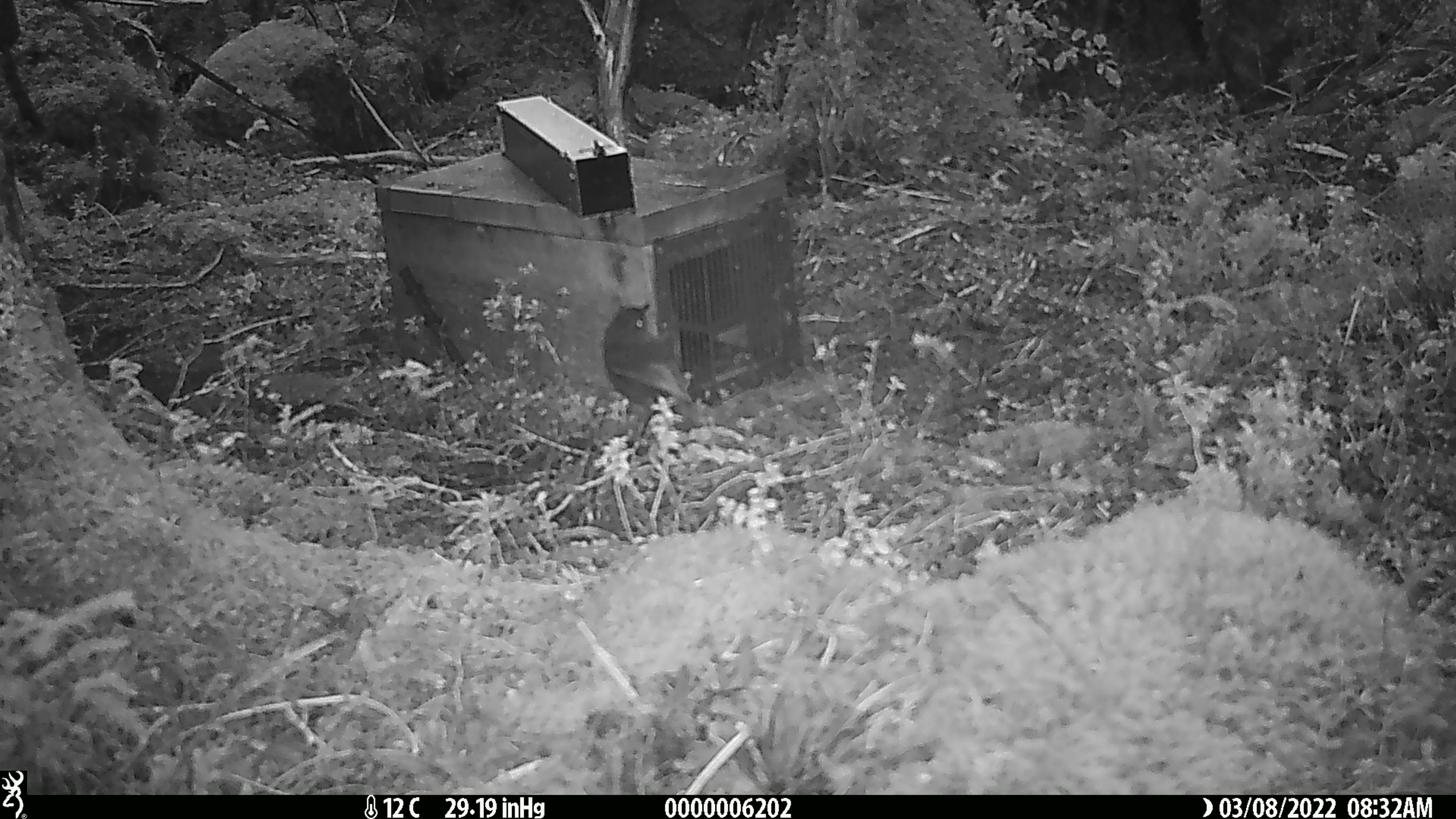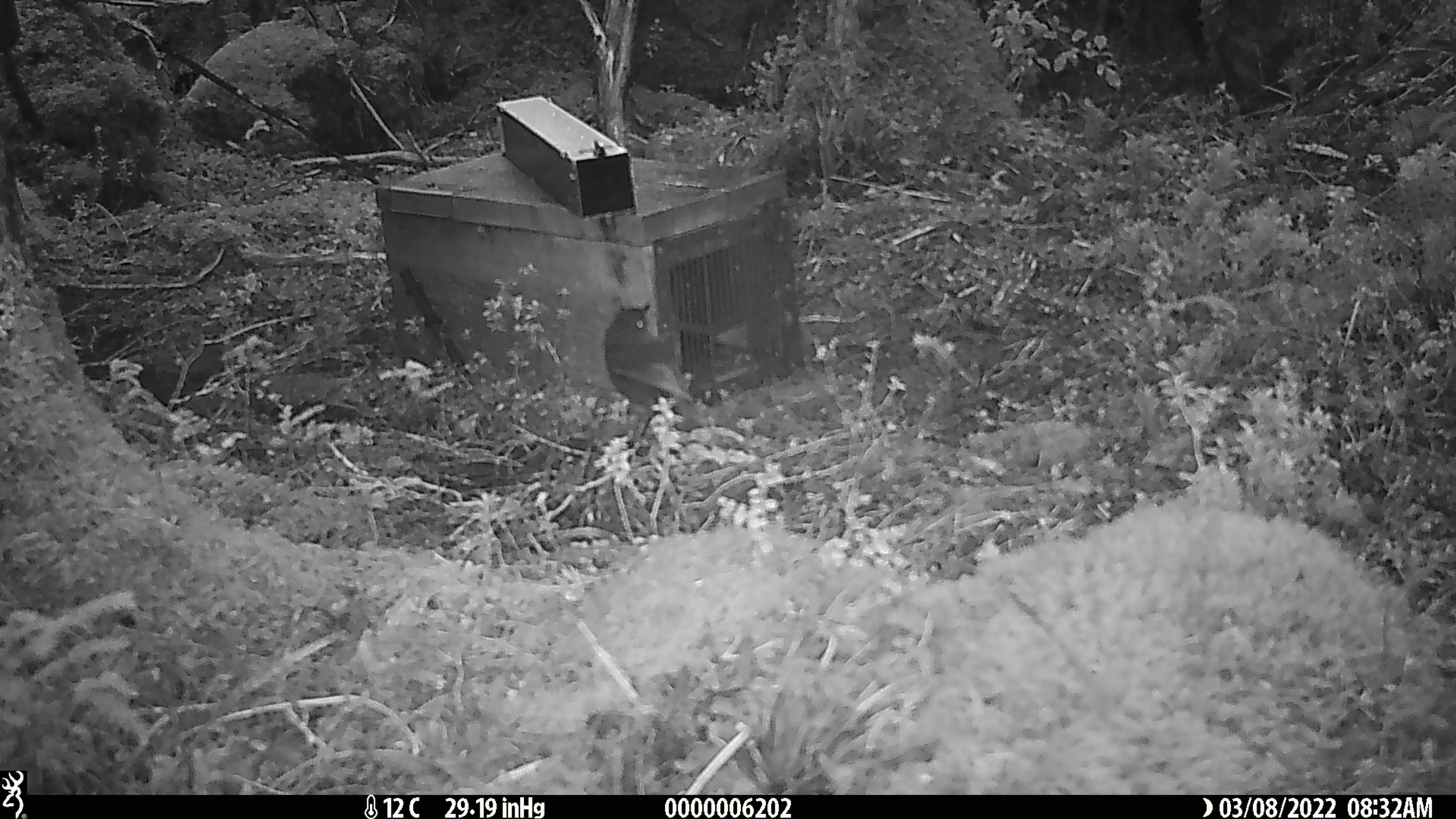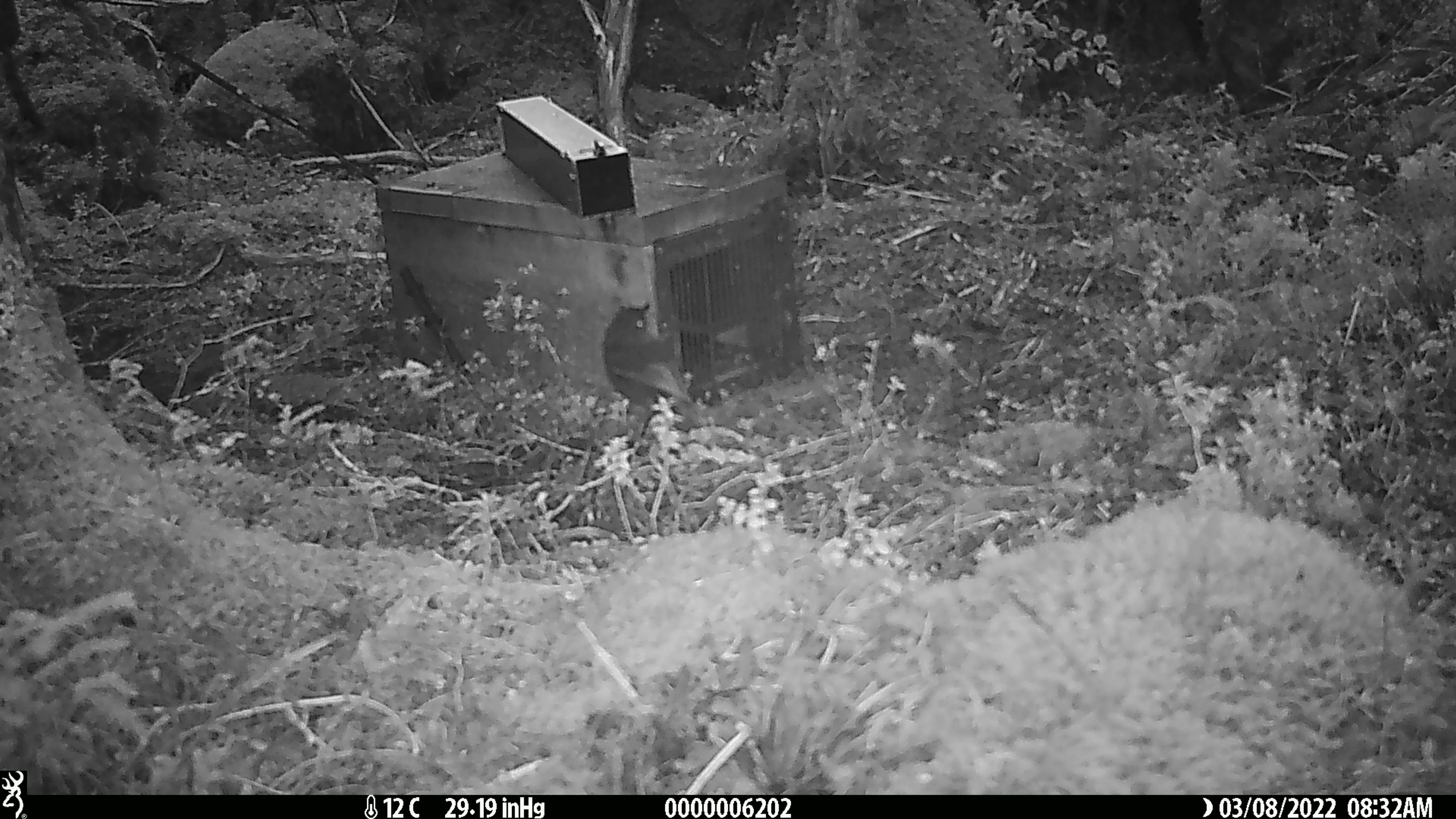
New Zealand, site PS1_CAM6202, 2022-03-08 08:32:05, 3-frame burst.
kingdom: Animalia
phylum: Chordata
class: Aves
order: Passeriformes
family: Petroicidae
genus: Petroica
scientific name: Petroica australis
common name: new zealand robin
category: robin